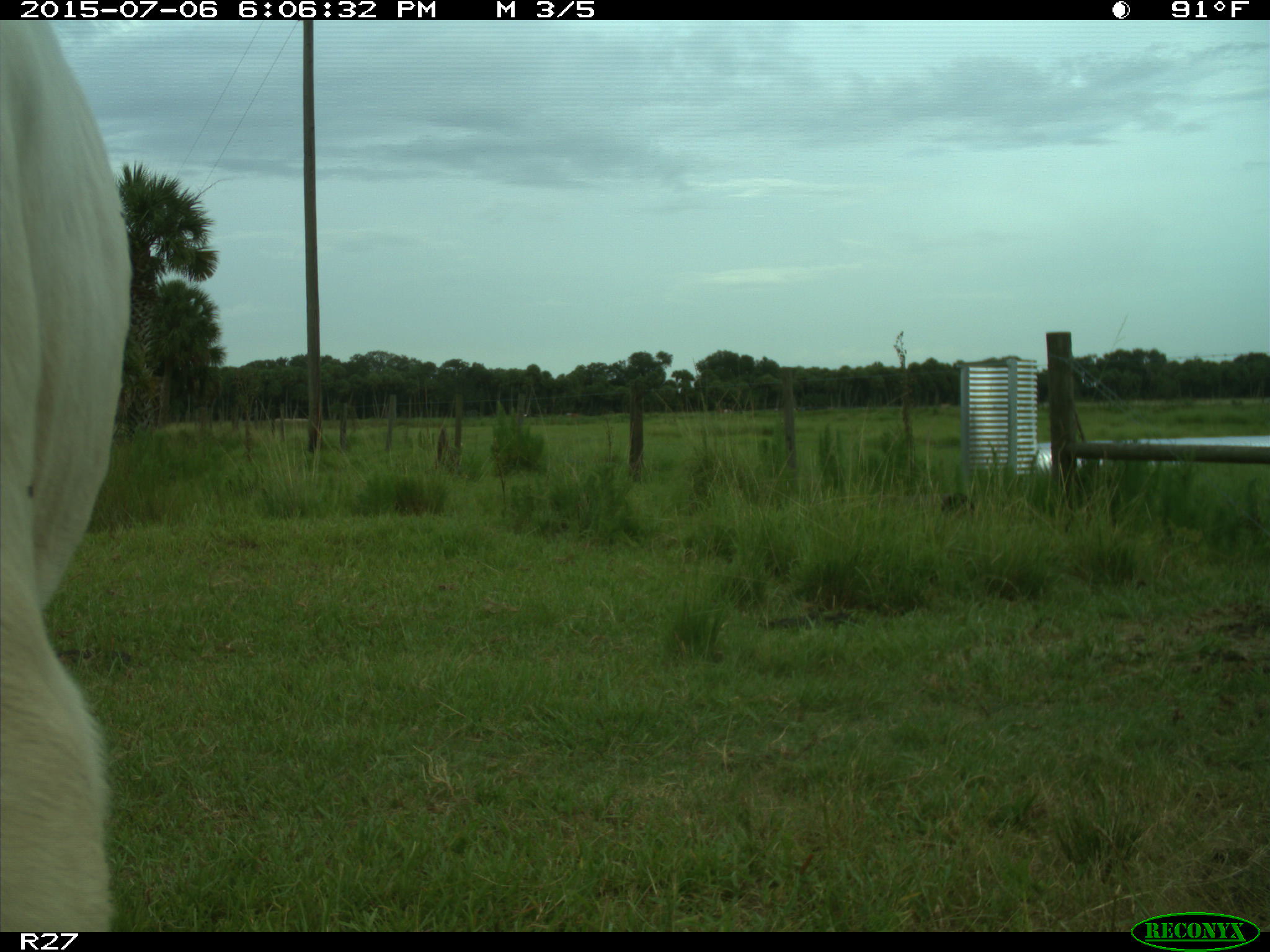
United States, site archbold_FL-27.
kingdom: Animalia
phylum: Chordata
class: Mammalia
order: Artiodactyla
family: Bovidae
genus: Bos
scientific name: Bos taurus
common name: domestic cow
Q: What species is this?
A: Bos taurus (domestic cow).